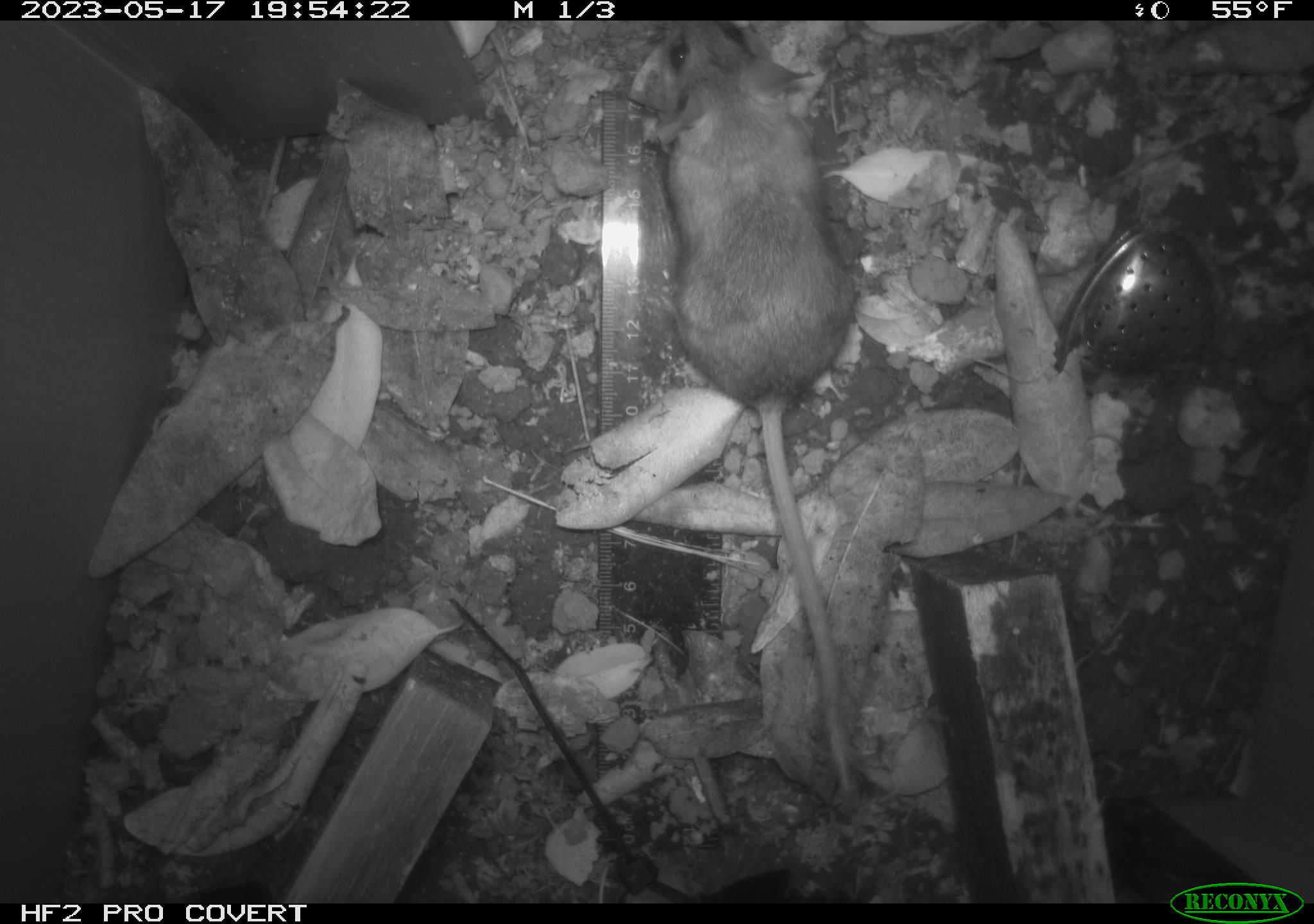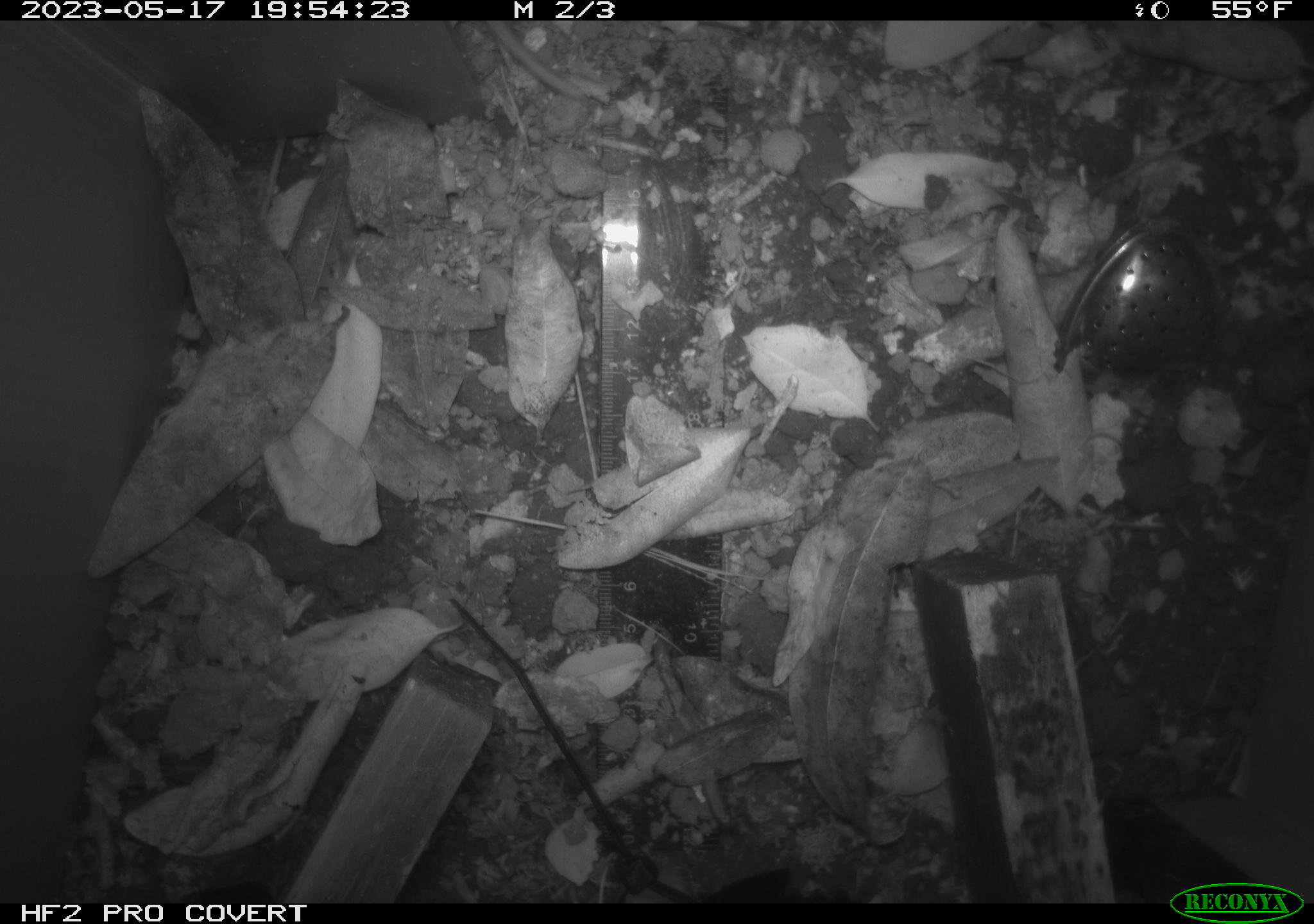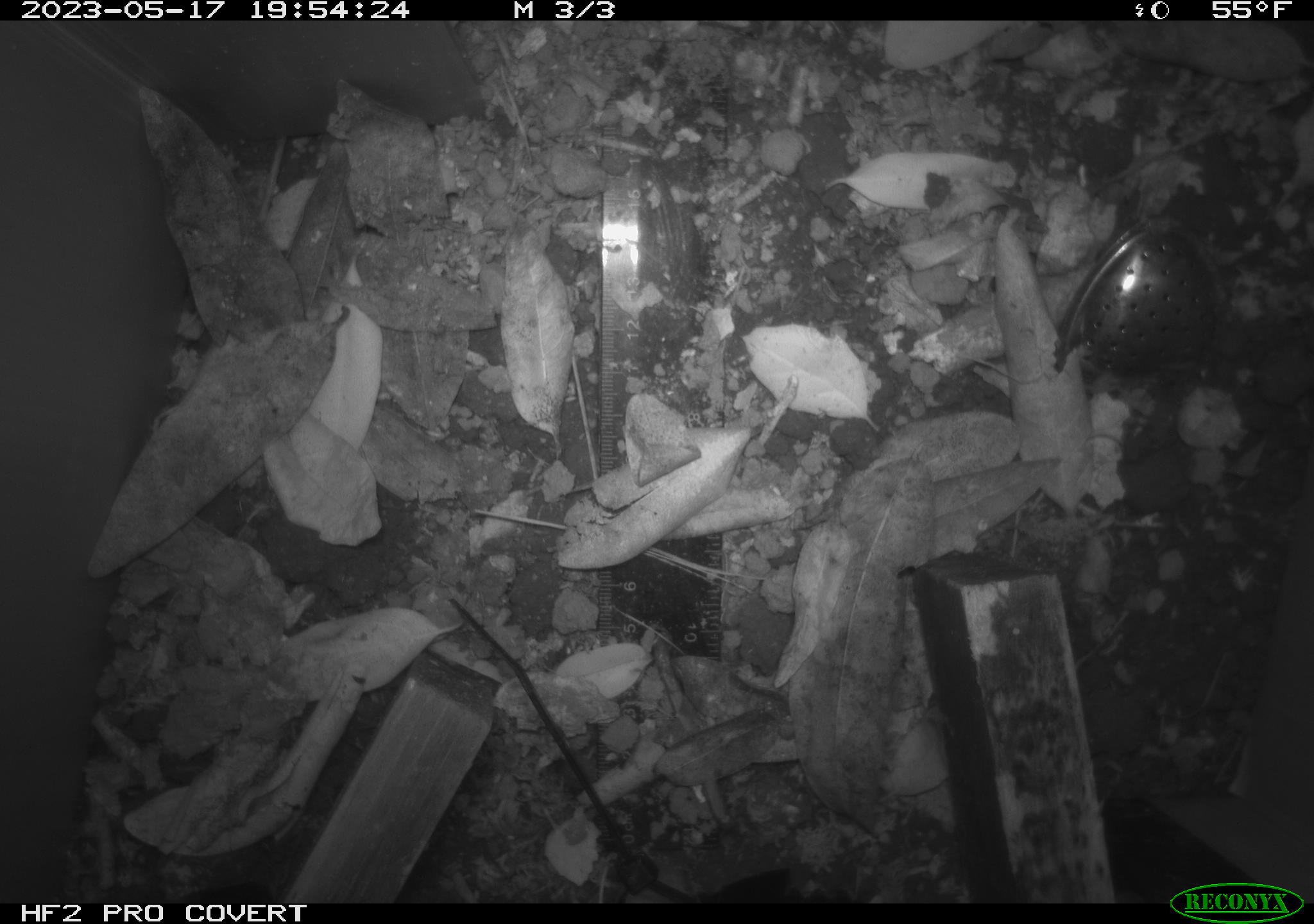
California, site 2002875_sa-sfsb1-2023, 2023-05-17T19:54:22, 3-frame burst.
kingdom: Animalia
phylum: Chordata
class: Mammalia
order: Rodentia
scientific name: Rodentia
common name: mouse species